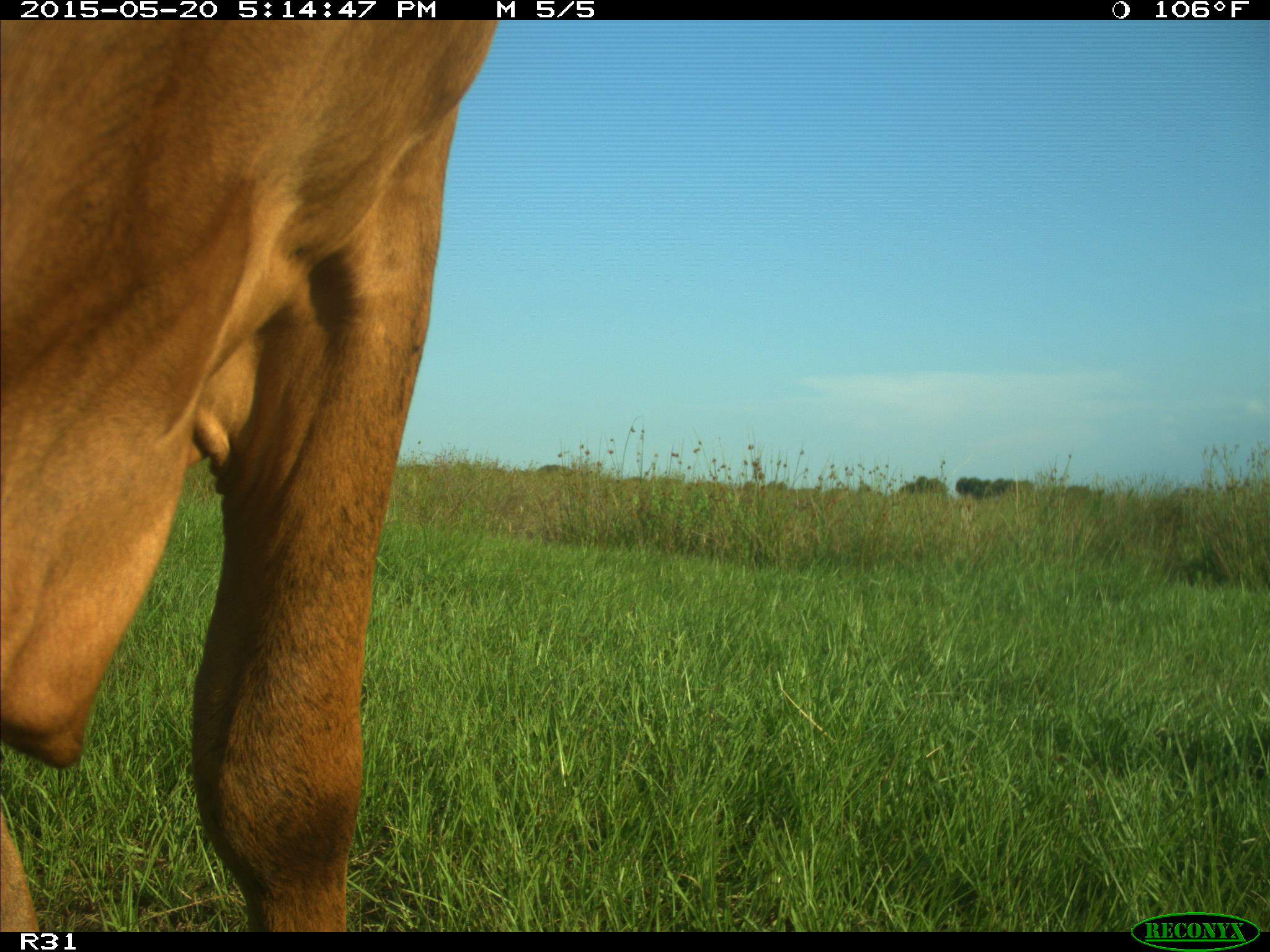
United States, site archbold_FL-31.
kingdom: Animalia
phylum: Chordata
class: Mammalia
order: Artiodactyla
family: Bovidae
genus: Bos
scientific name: Bos taurus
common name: domestic cow